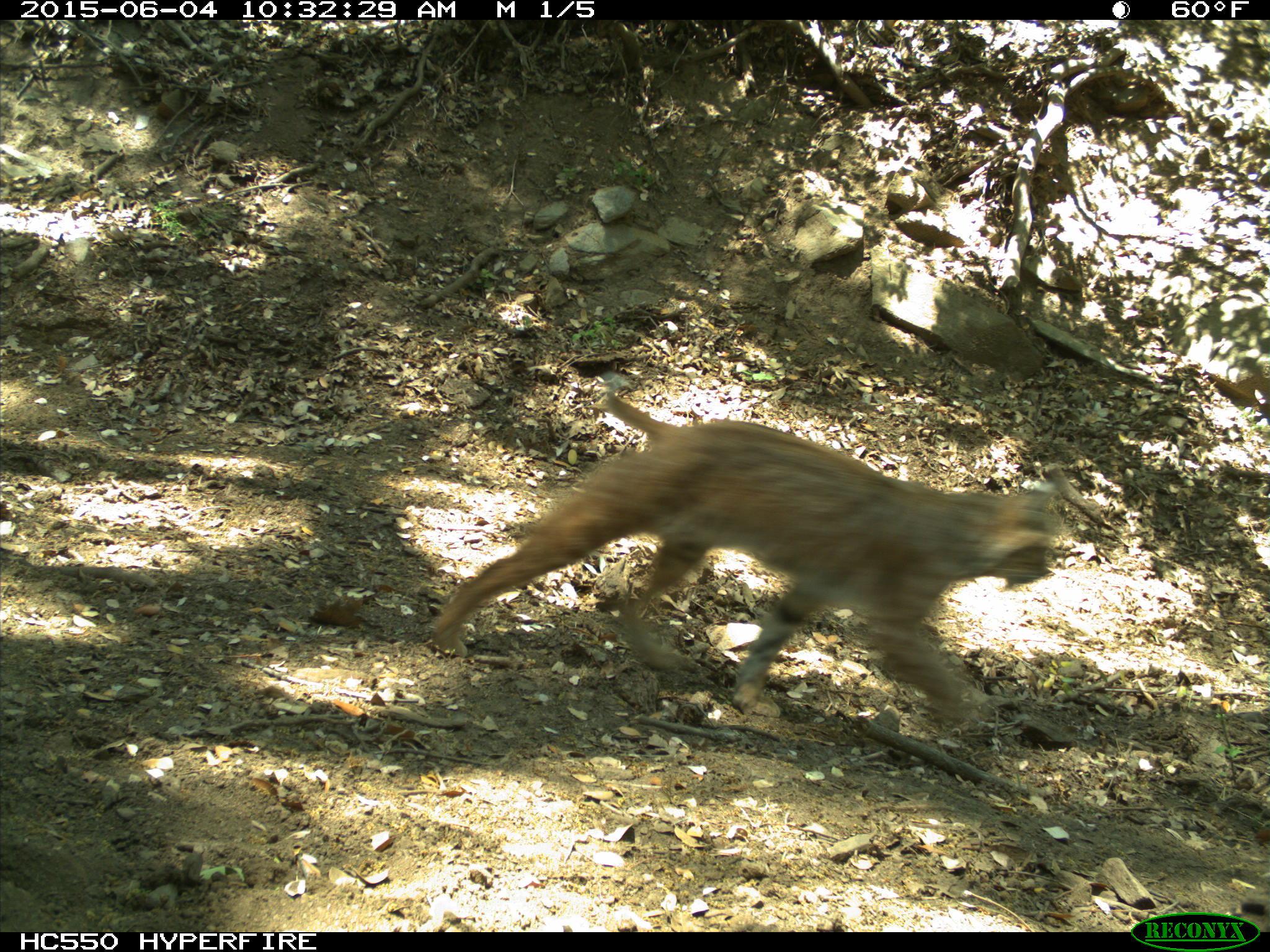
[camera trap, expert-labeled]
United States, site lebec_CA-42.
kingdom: Animalia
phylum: Chordata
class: Mammalia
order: Carnivora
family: Felidae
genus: Lynx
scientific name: Lynx rufus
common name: bobcat